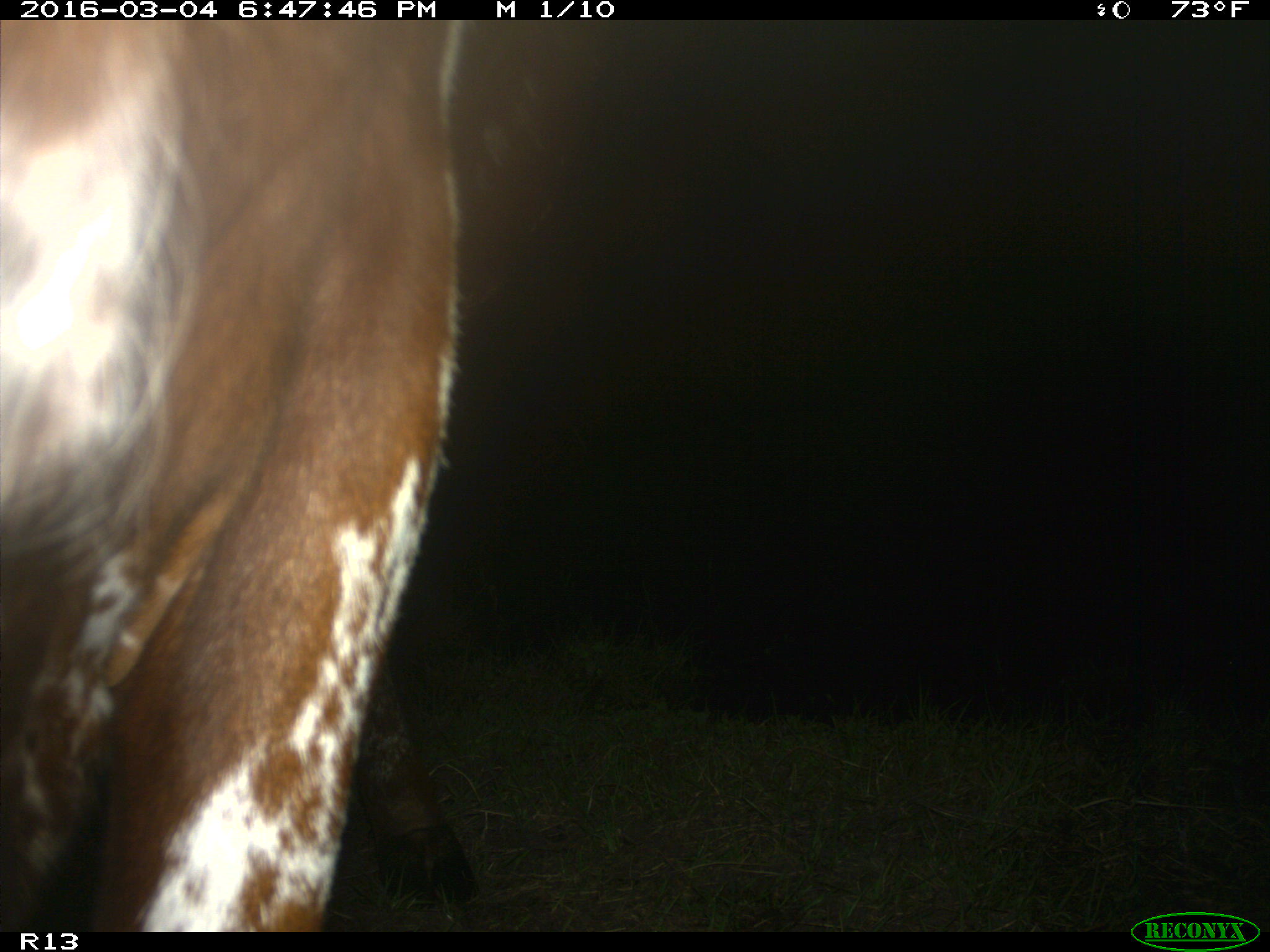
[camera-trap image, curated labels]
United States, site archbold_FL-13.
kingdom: Animalia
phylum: Chordata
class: Mammalia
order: Artiodactyla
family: Bovidae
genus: Bos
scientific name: Bos taurus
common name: domestic cow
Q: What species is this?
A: Bos taurus (domestic cow).